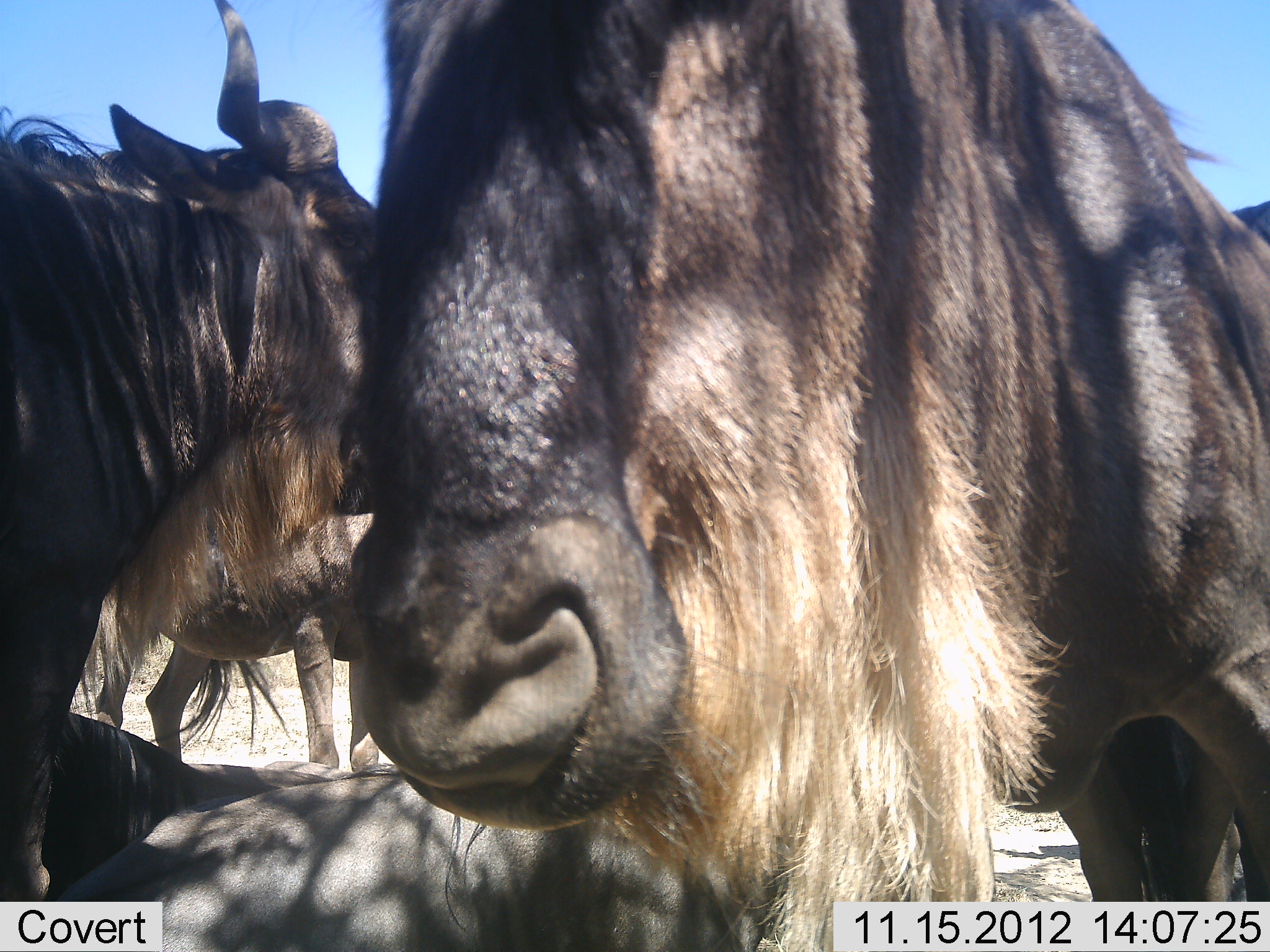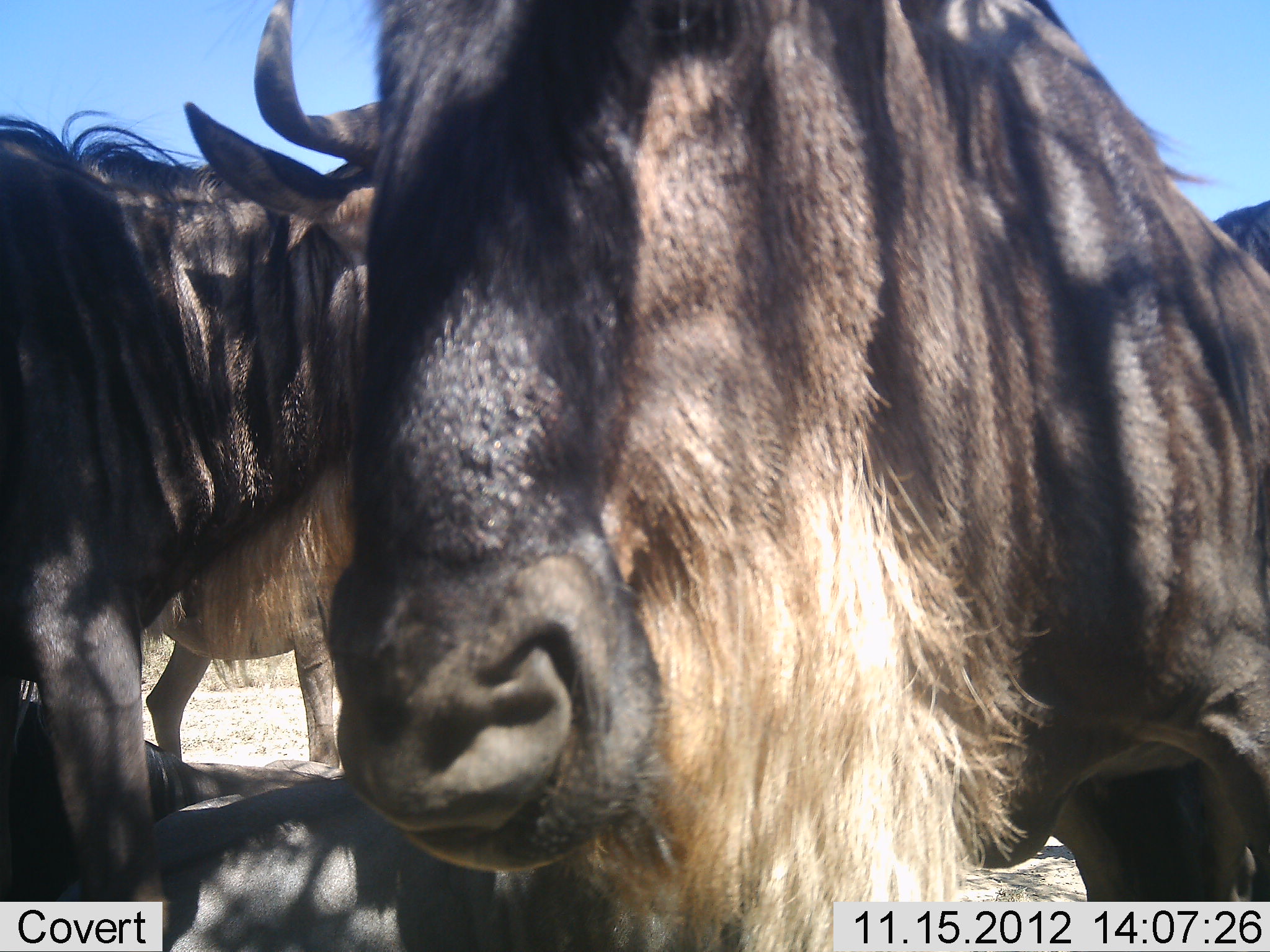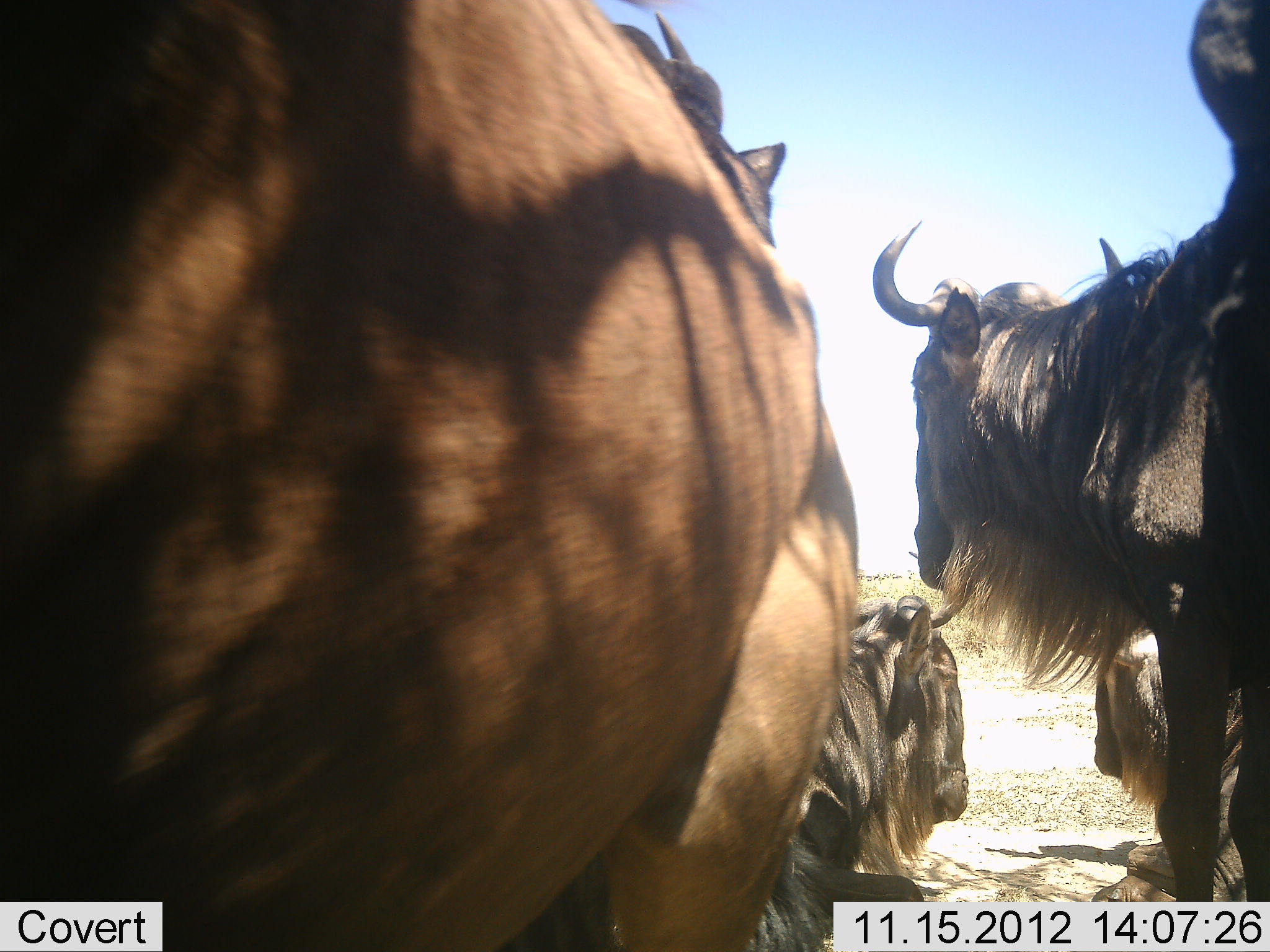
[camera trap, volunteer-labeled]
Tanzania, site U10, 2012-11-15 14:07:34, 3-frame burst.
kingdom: Animalia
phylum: Chordata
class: Mammalia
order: Artiodactyla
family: Bovidae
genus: Connochaetes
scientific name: Connochaetes taurinus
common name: blue wildebeest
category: wildebeest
Wildebeest (blue wildebeest) (Connochaetes taurinus), count 5. Behavior (volunteer vote fractions): standing 90%, resting 60%, moving 0%, interacting 30%. Young present (vote fraction): 0%. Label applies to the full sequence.